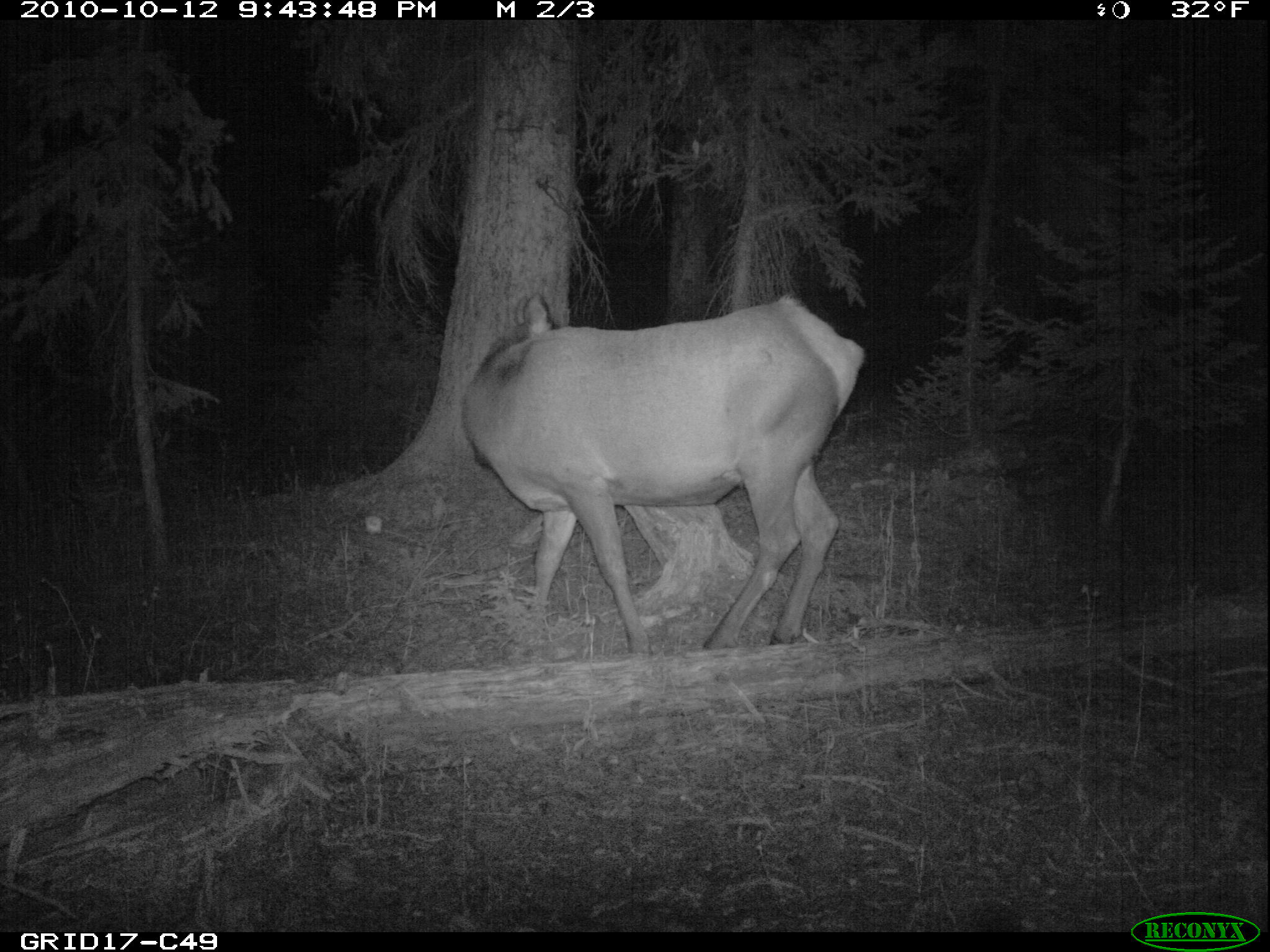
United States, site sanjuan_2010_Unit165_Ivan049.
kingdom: Animalia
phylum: Chordata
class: Mammalia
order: Artiodactyla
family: Cervidae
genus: Cervus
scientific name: Cervus elaphus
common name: red deer